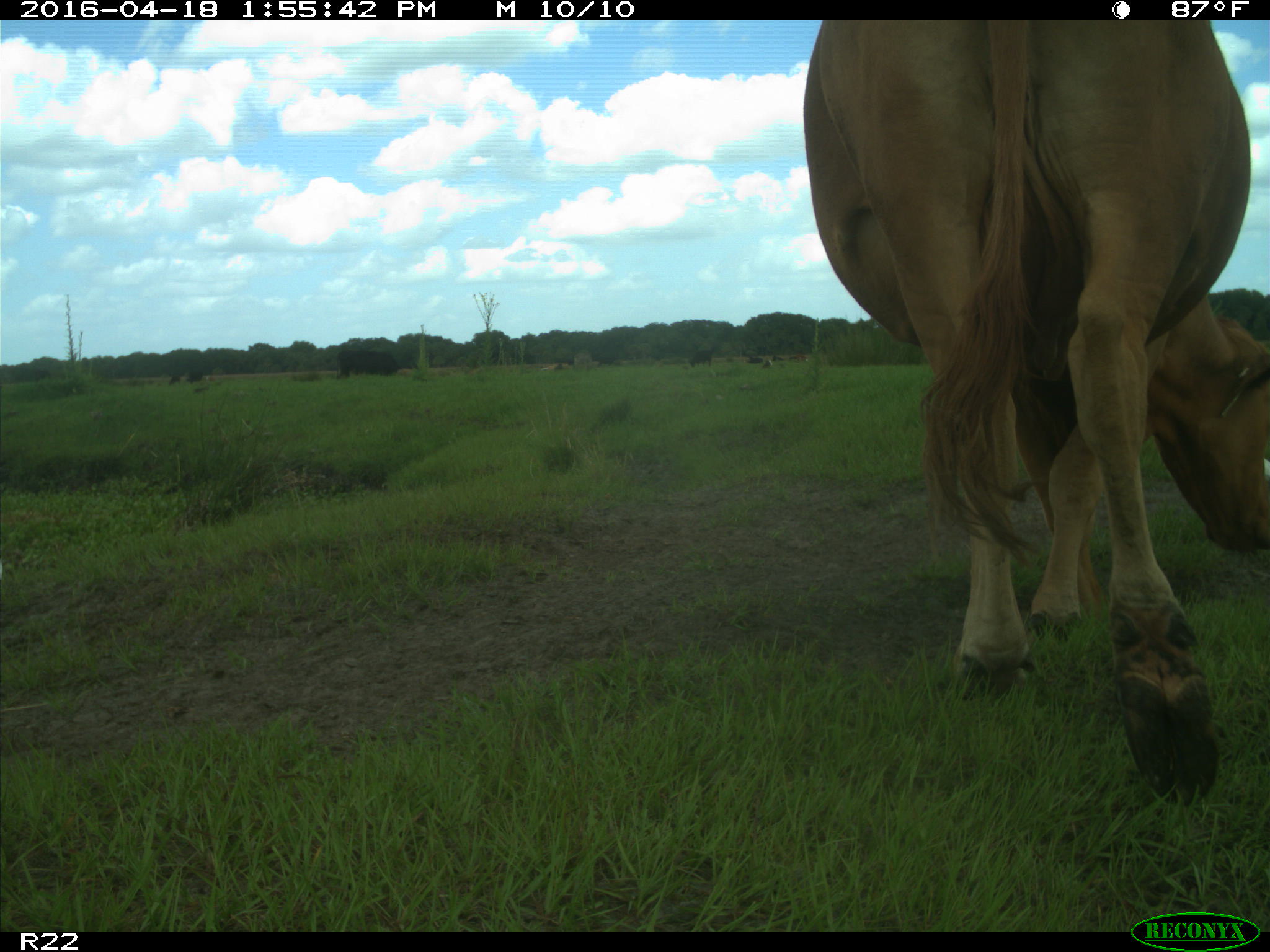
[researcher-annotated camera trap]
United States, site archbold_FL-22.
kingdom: Animalia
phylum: Chordata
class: Mammalia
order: Artiodactyla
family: Bovidae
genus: Bos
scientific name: Bos taurus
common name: domestic cow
Bos taurus (domestic cow).